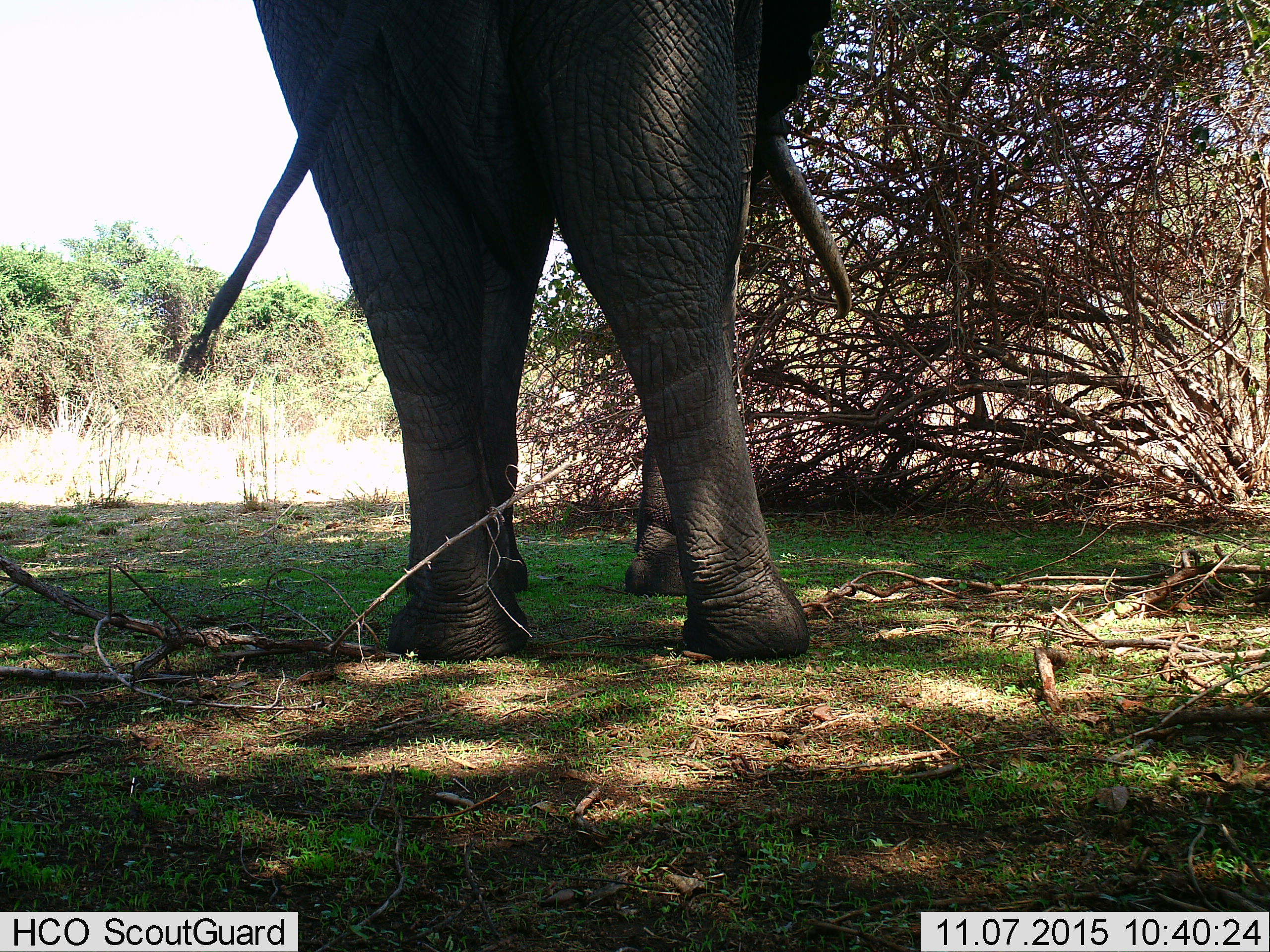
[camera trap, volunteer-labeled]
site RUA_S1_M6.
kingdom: Animalia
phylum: Chordata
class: Mammalia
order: Proboscidea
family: Elephantidae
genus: Loxodonta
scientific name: Loxodonta africana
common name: african bush elephant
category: elephant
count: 1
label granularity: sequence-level